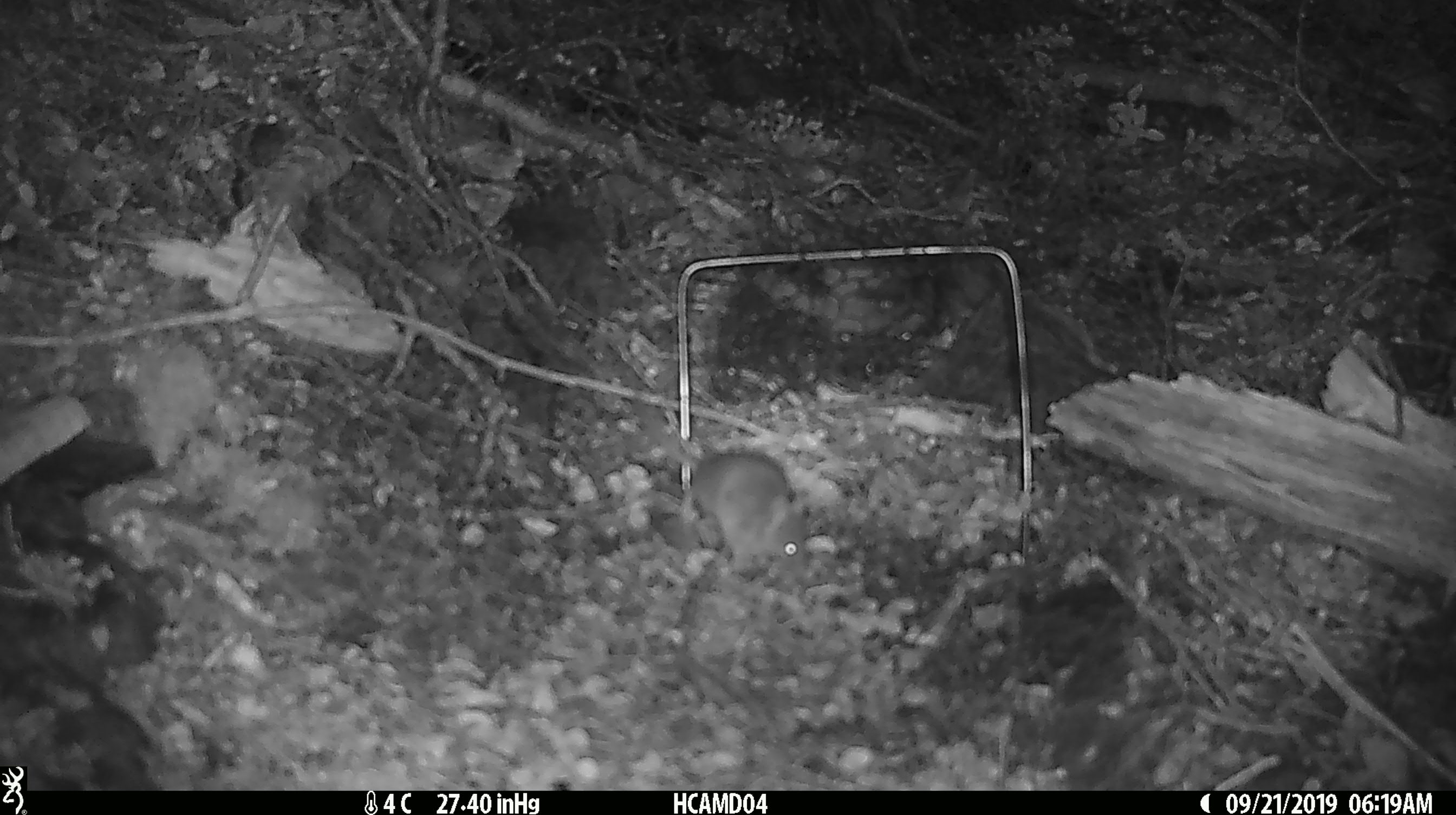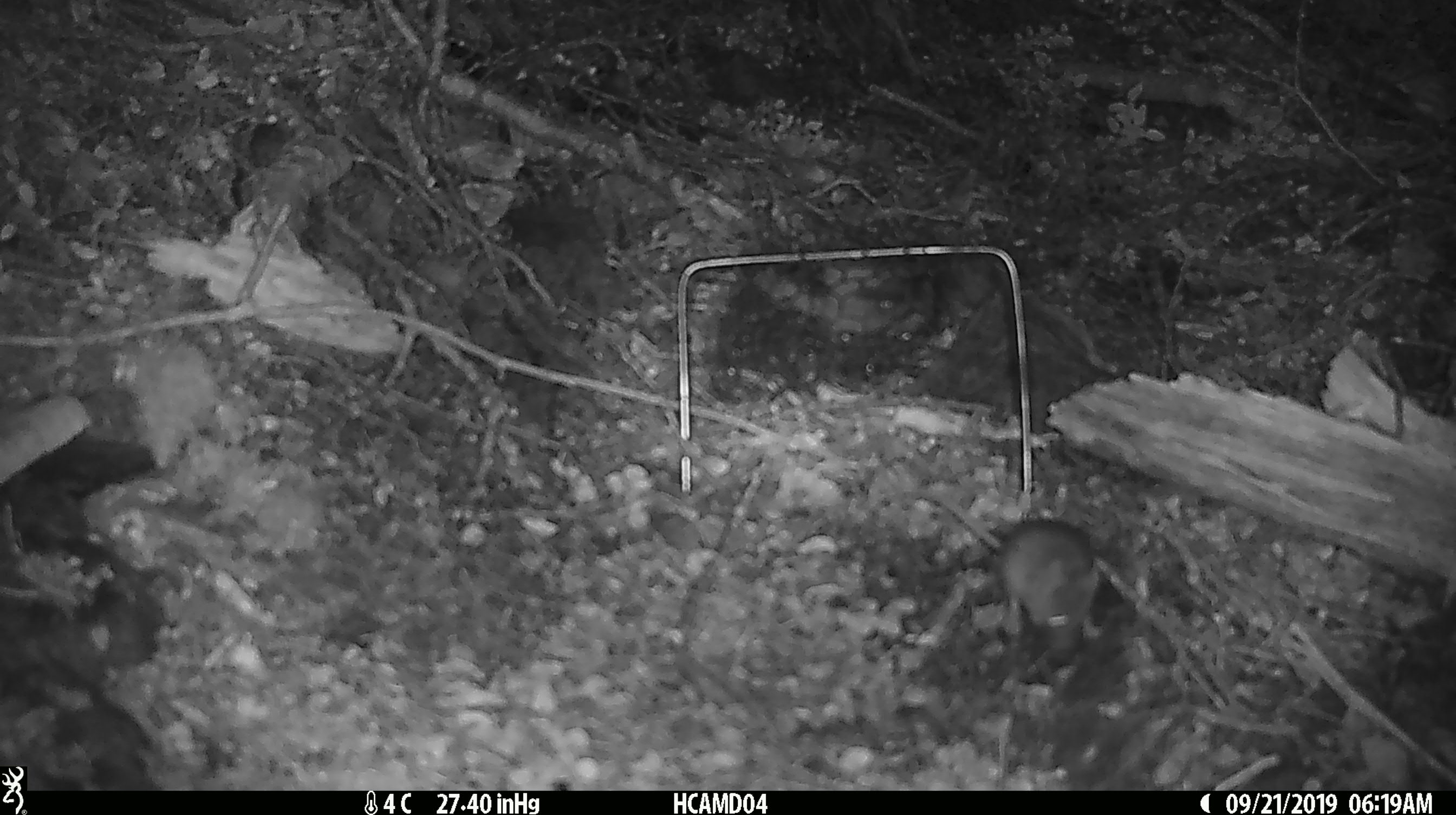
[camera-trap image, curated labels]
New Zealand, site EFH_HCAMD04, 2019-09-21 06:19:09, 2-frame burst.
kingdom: Animalia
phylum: Chordata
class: Mammalia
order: Rodentia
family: Muridae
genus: Mus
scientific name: Mus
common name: mouse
Mouse (Mus).